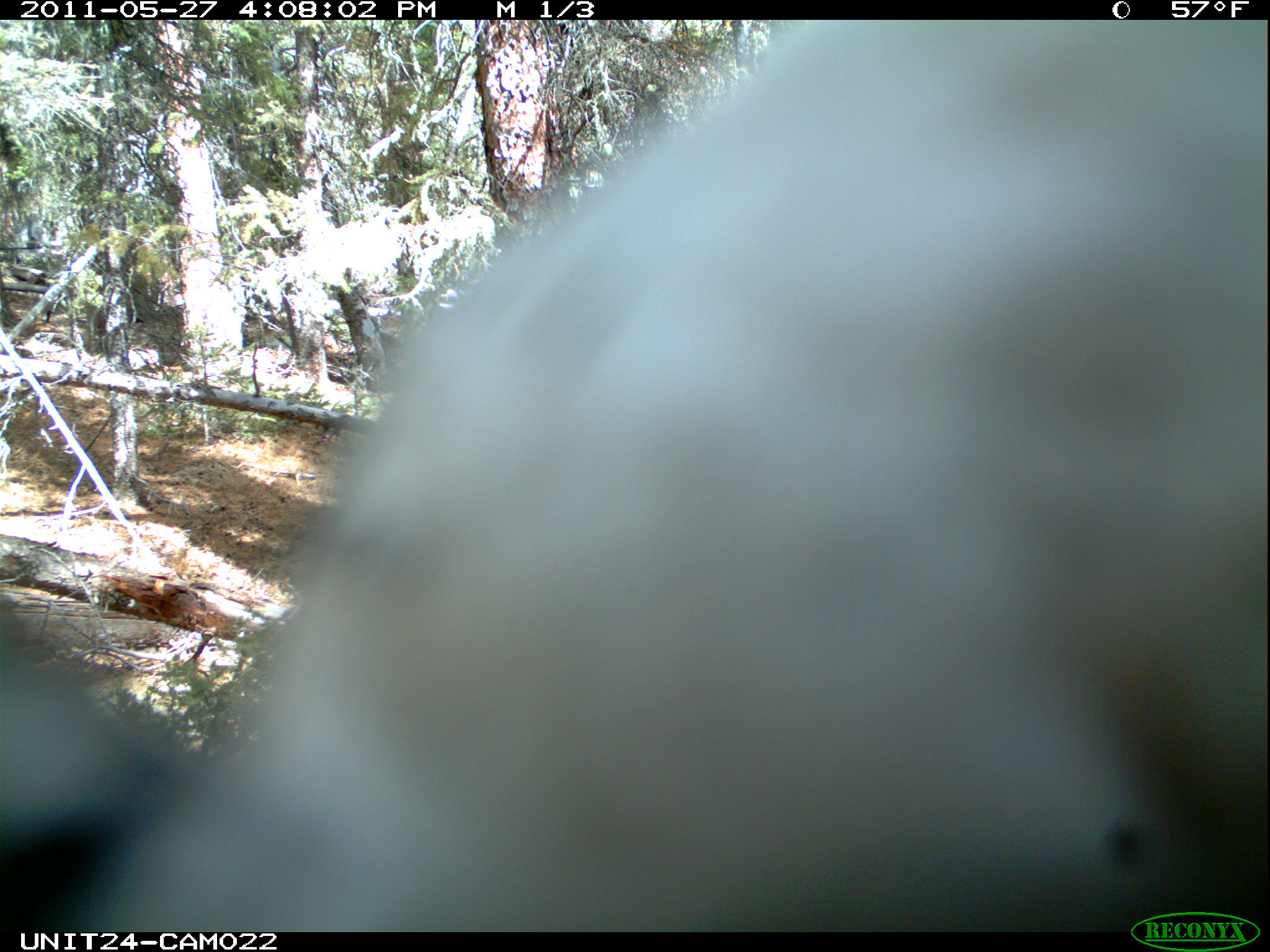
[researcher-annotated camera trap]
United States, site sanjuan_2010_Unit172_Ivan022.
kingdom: Animalia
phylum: Chordata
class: Aves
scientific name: Aves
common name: birds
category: unidentified bird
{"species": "unidentified bird (birds) (Aves)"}